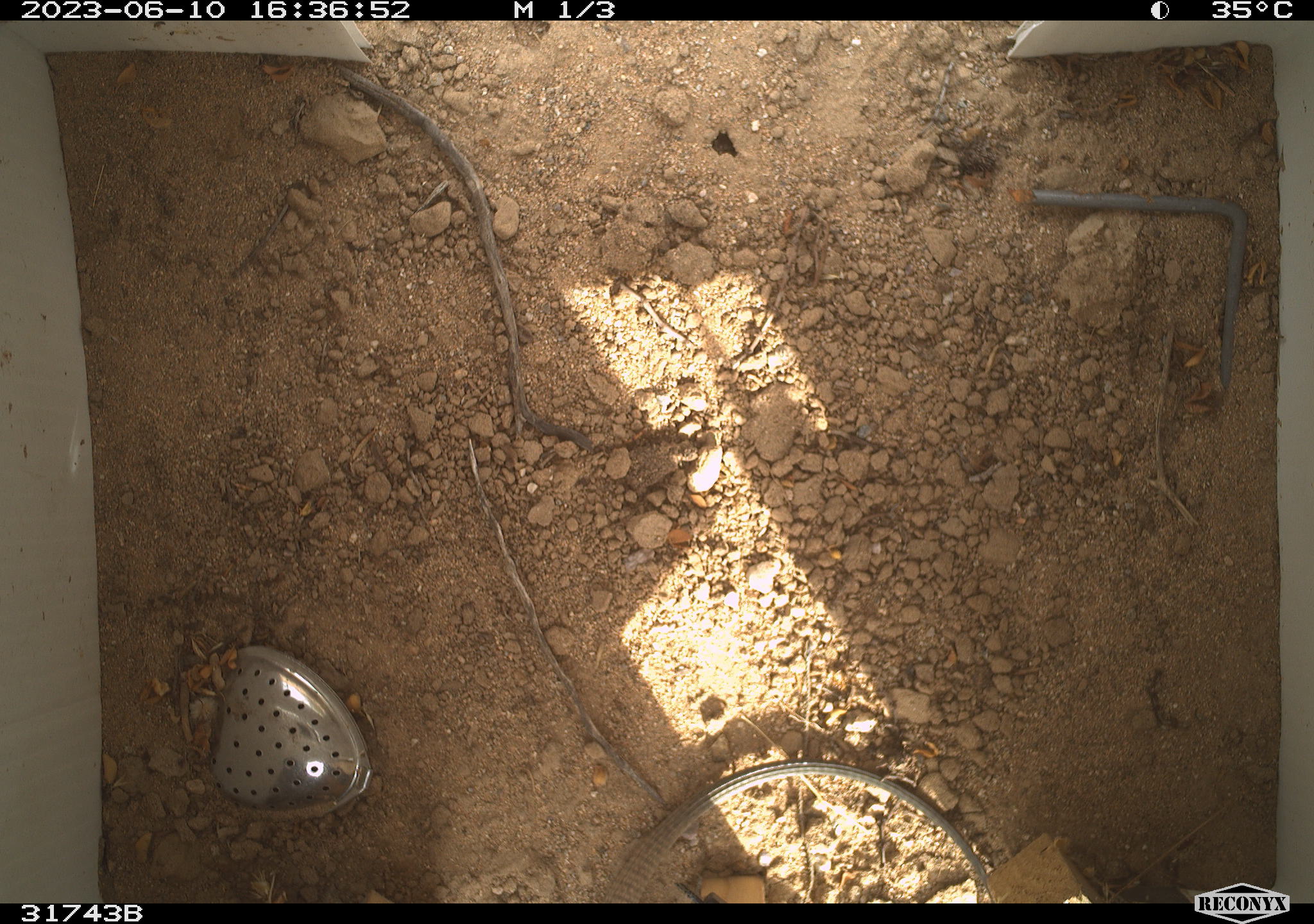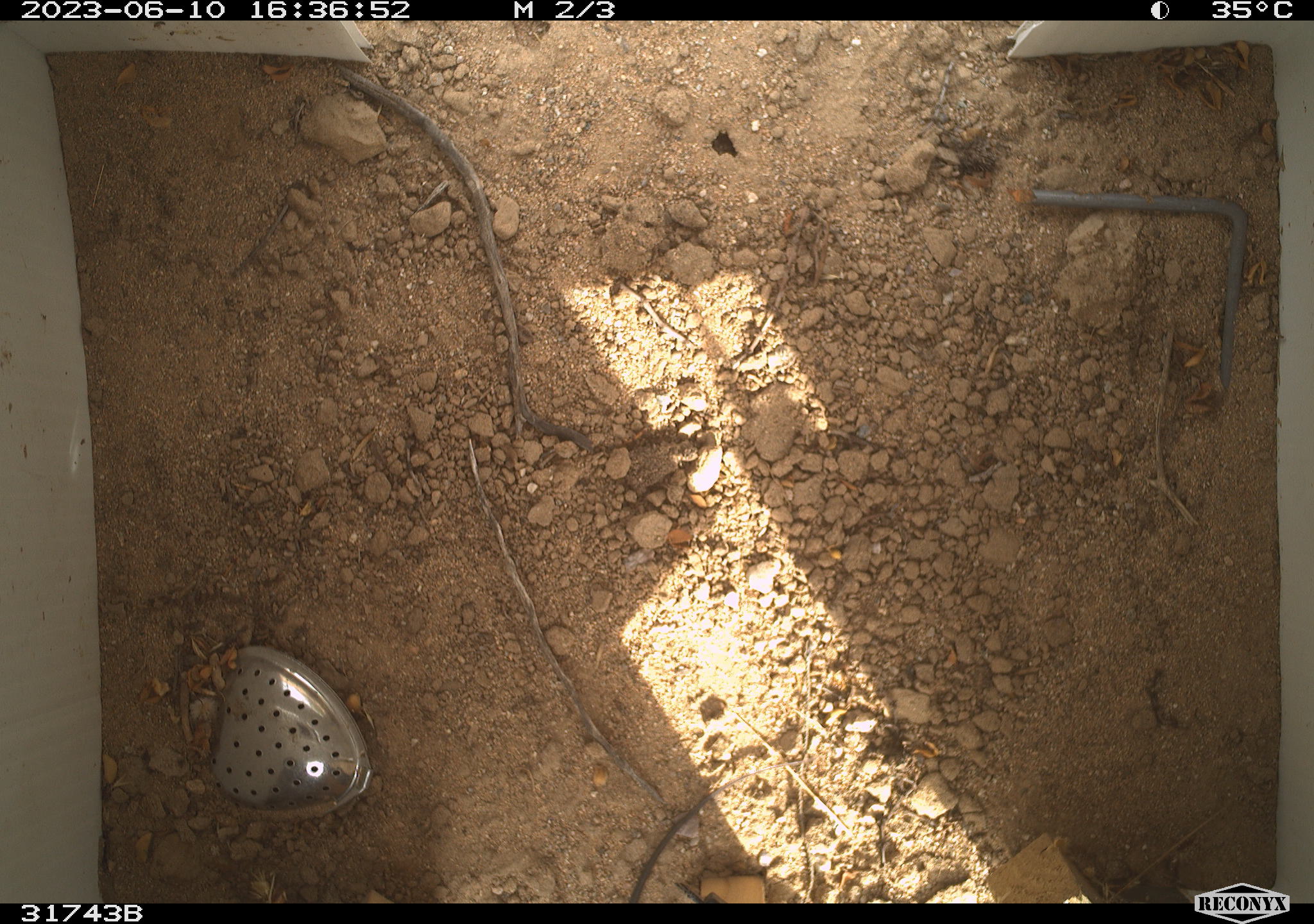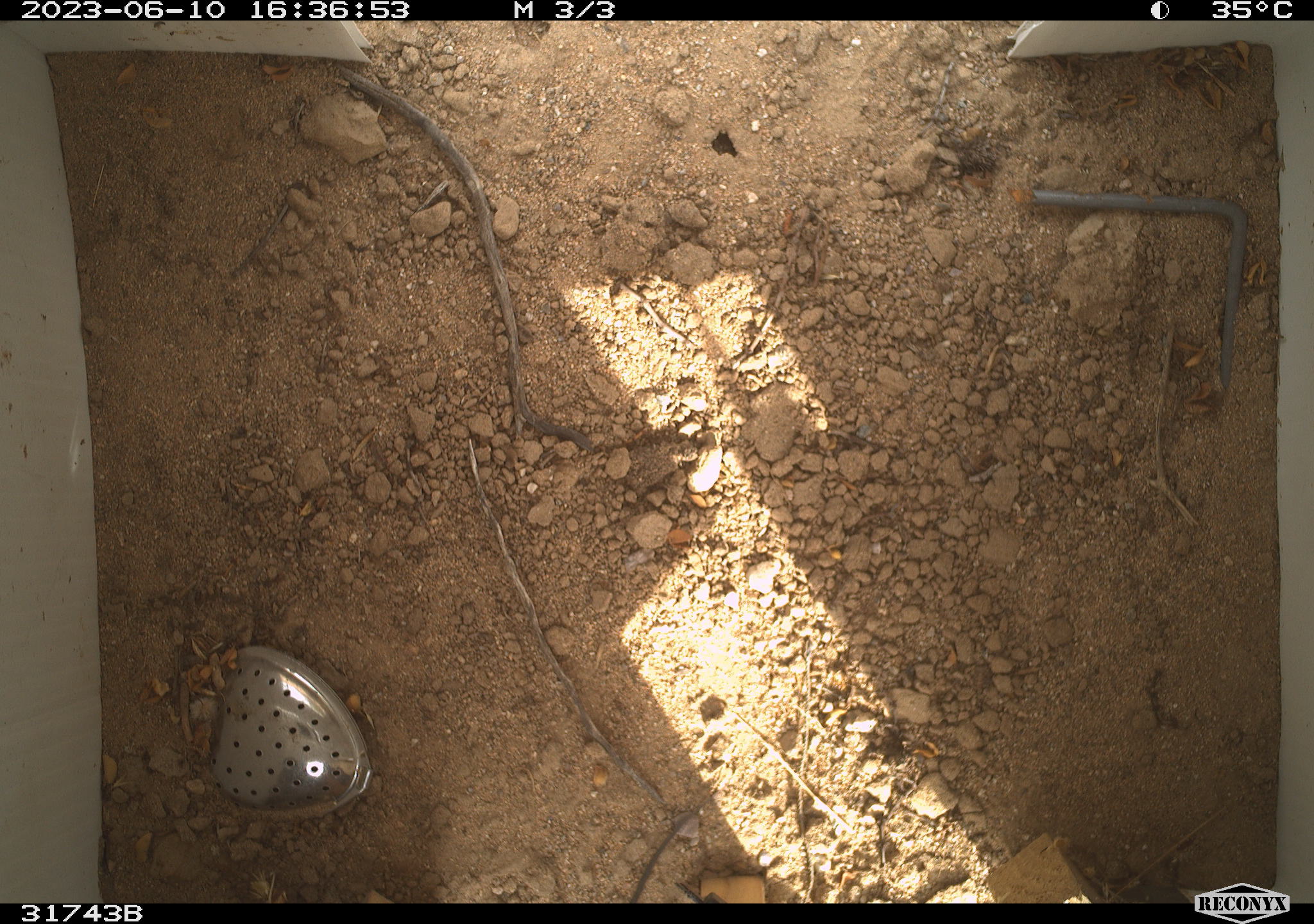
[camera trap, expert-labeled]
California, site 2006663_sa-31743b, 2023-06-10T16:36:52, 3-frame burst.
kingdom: Animalia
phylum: Chordata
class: Reptilia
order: Squamata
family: Teiidae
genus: Aspidoscelis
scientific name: Aspidoscelis tigris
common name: western whiptail